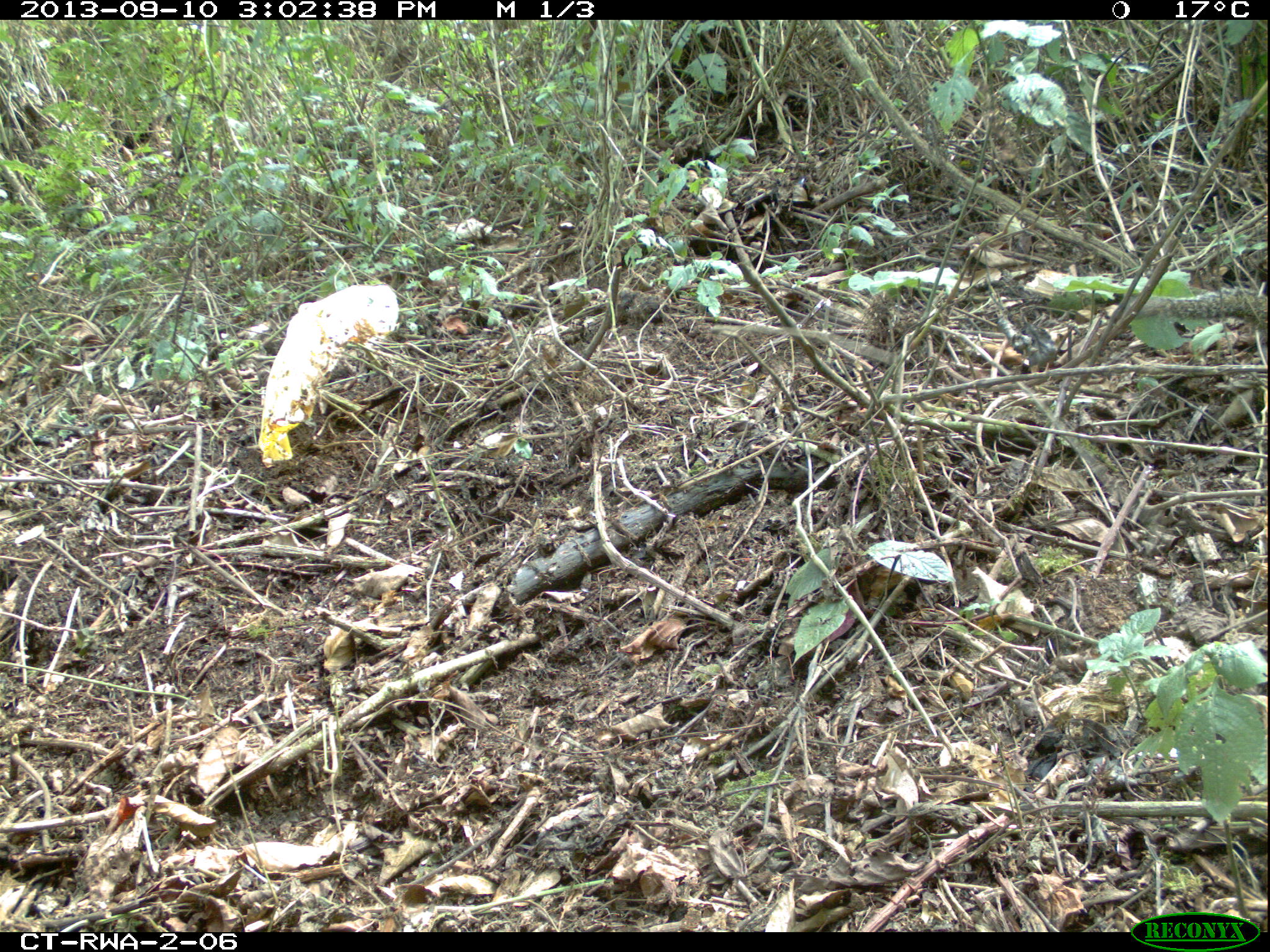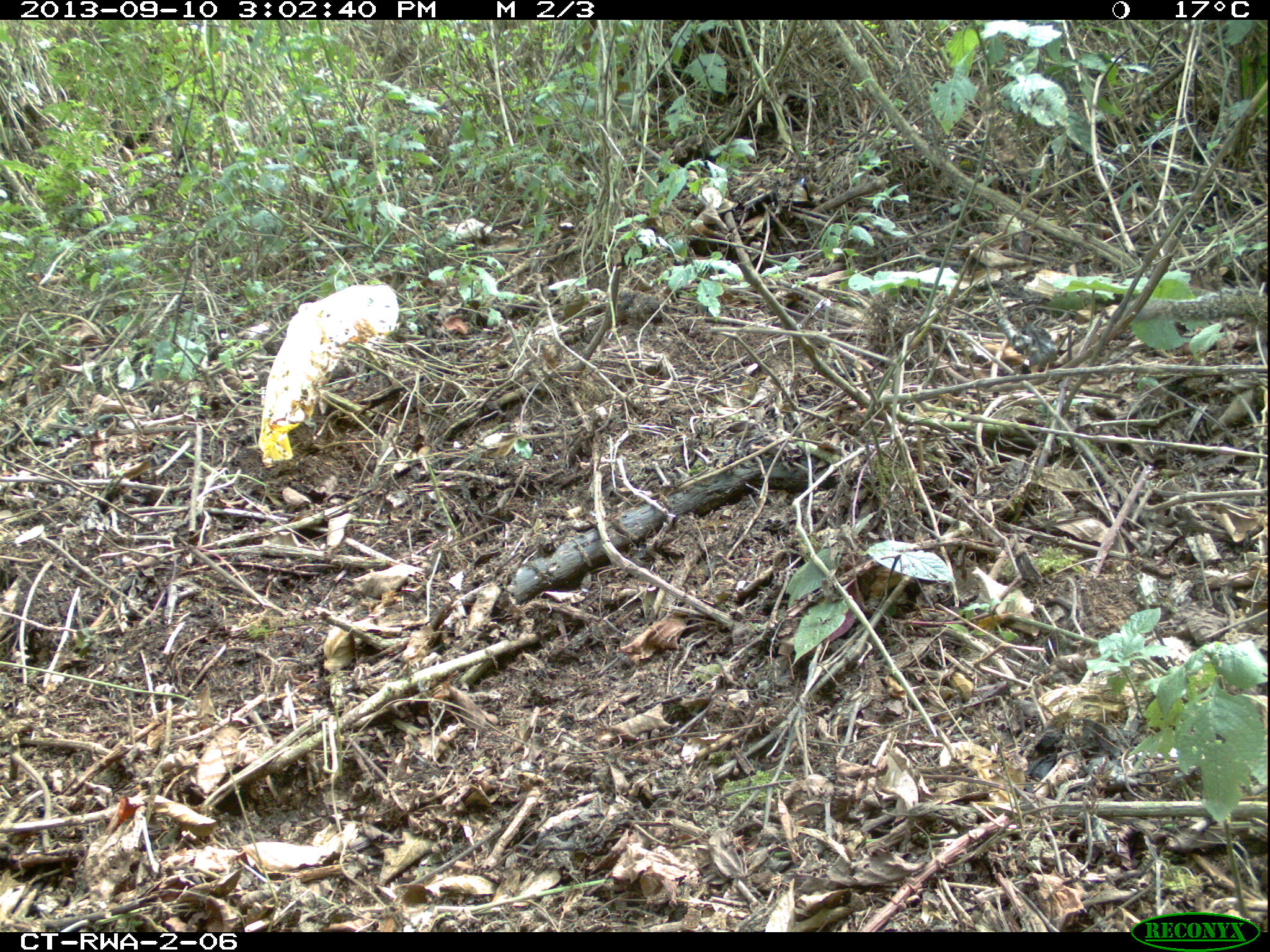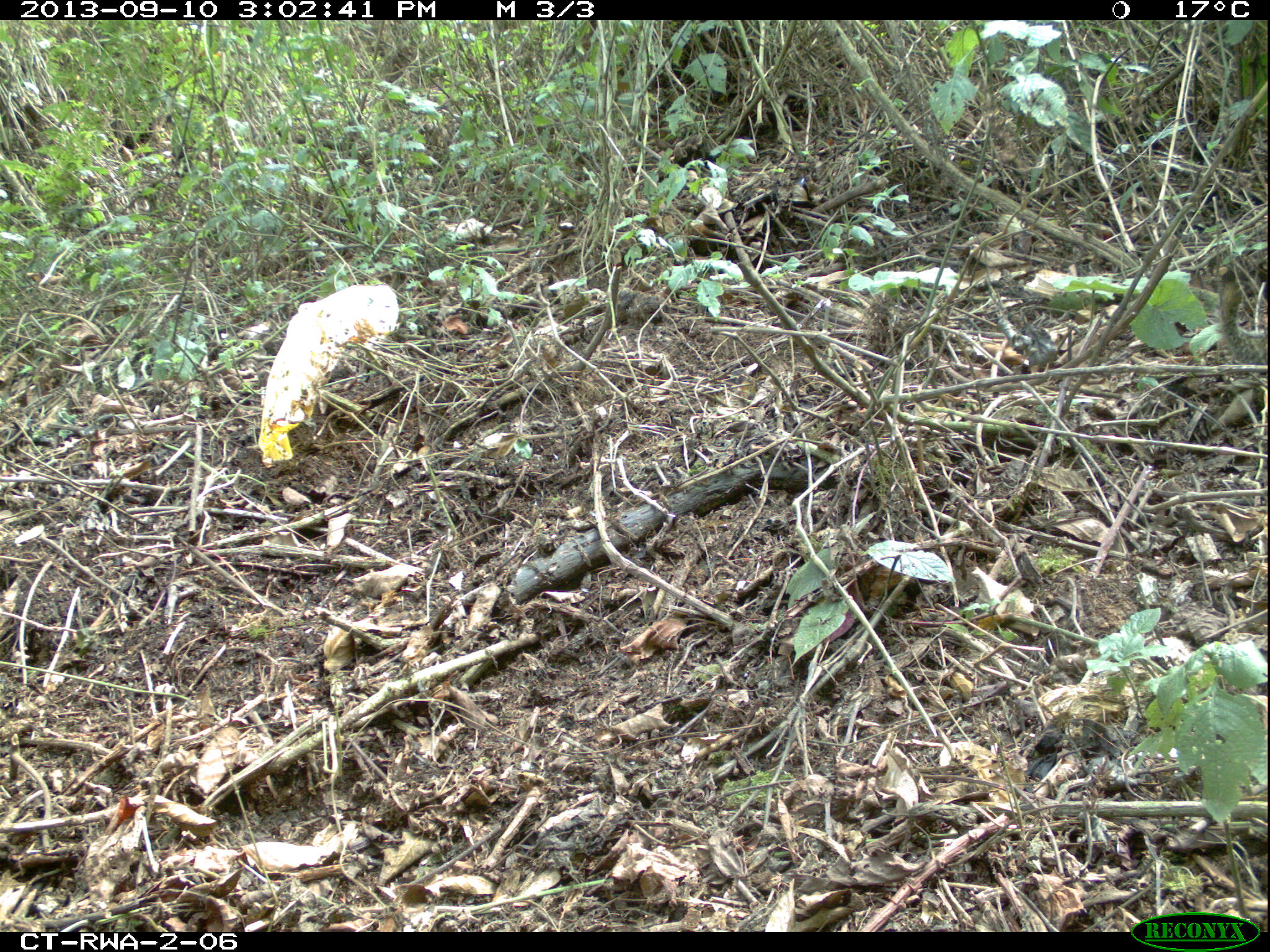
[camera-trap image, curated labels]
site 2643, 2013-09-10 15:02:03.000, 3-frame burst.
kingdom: Animalia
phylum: Chordata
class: Aves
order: Galliformes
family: Phasianidae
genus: Pternistis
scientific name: Pternistis nobilis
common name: handsome francolin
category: francolinus nobilis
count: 1